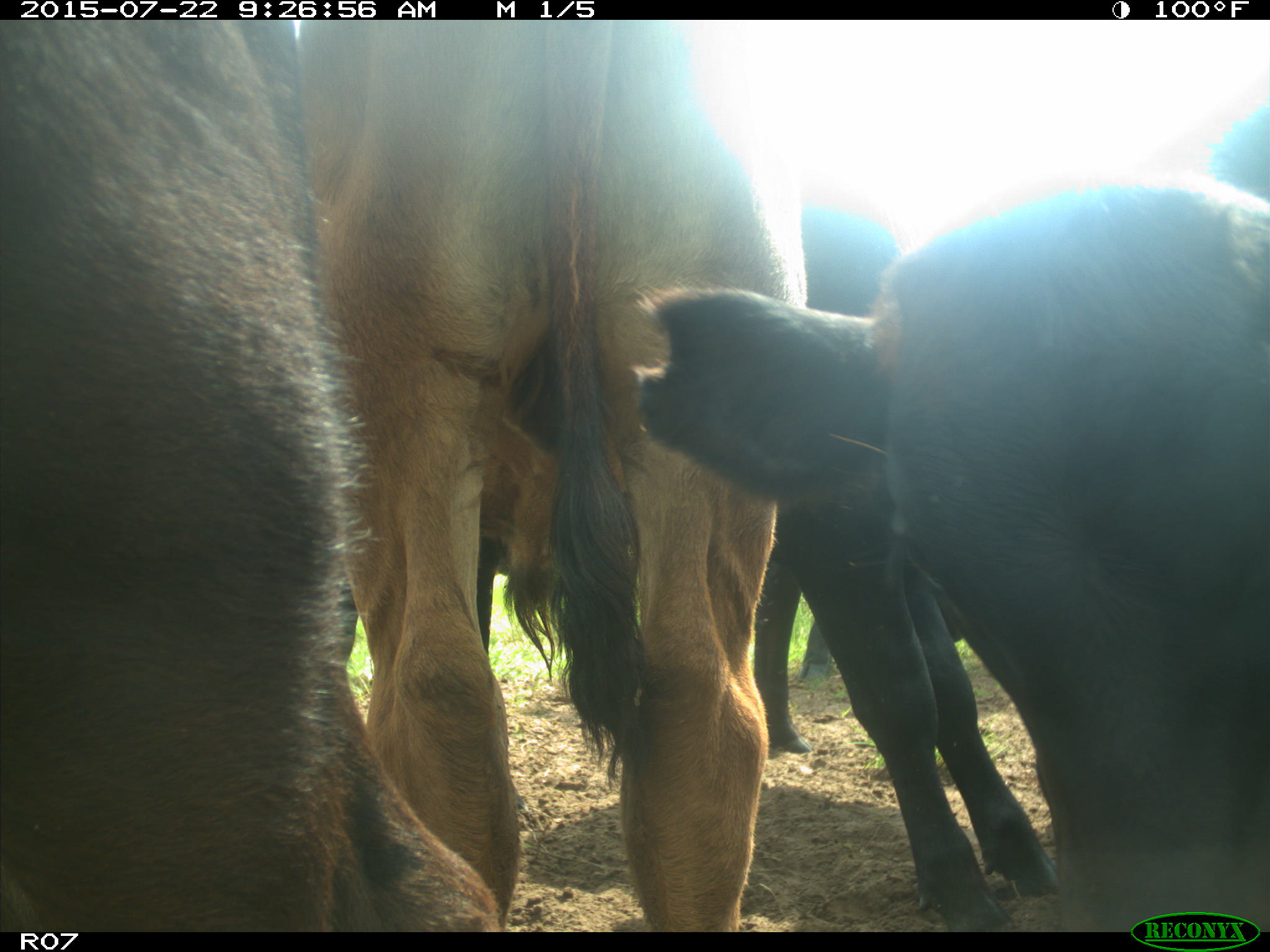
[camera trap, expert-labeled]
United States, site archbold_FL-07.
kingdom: Animalia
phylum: Chordata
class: Mammalia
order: Artiodactyla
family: Bovidae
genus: Bos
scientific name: Bos taurus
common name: domestic cow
Bos taurus (domestic cow).